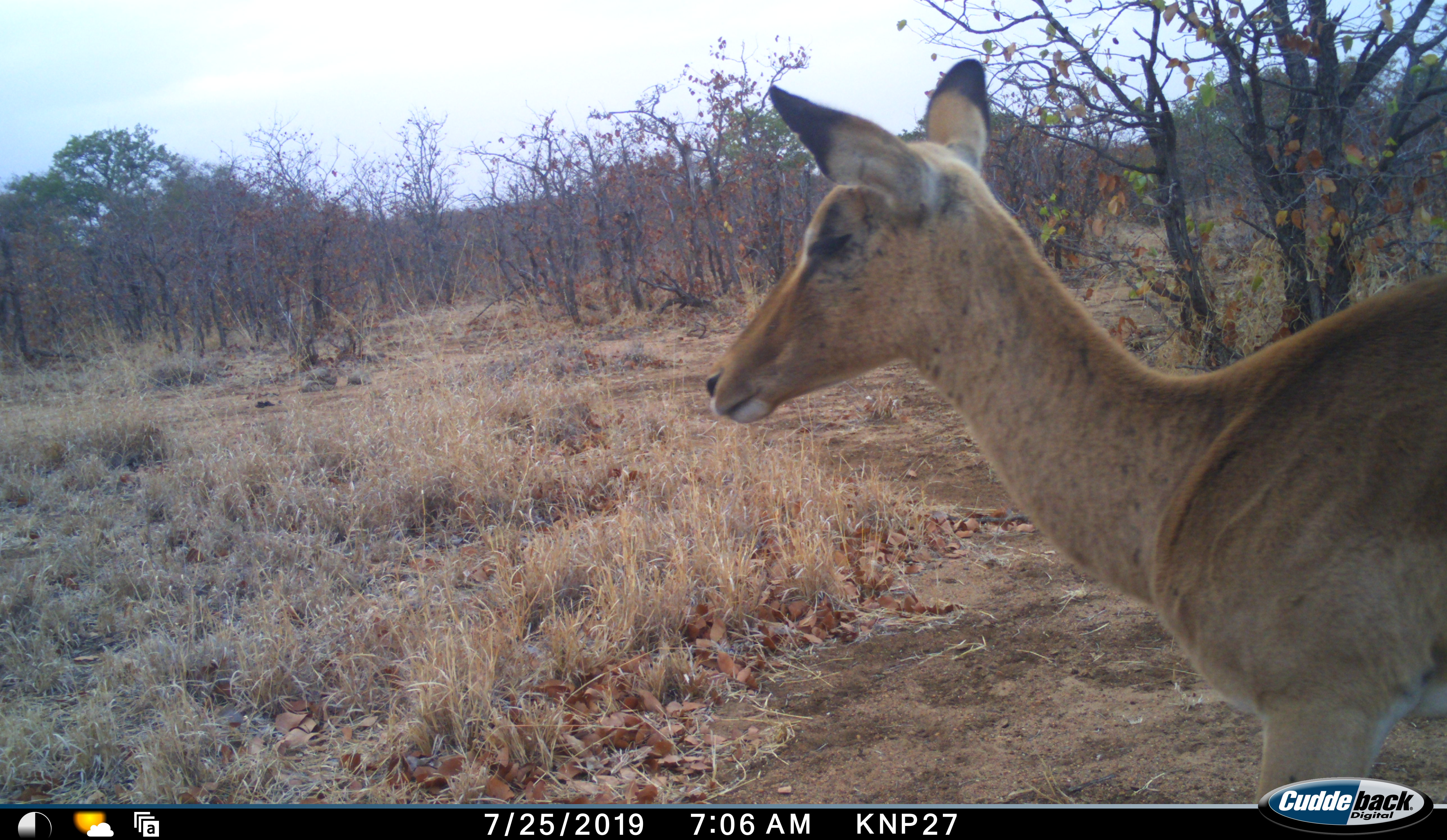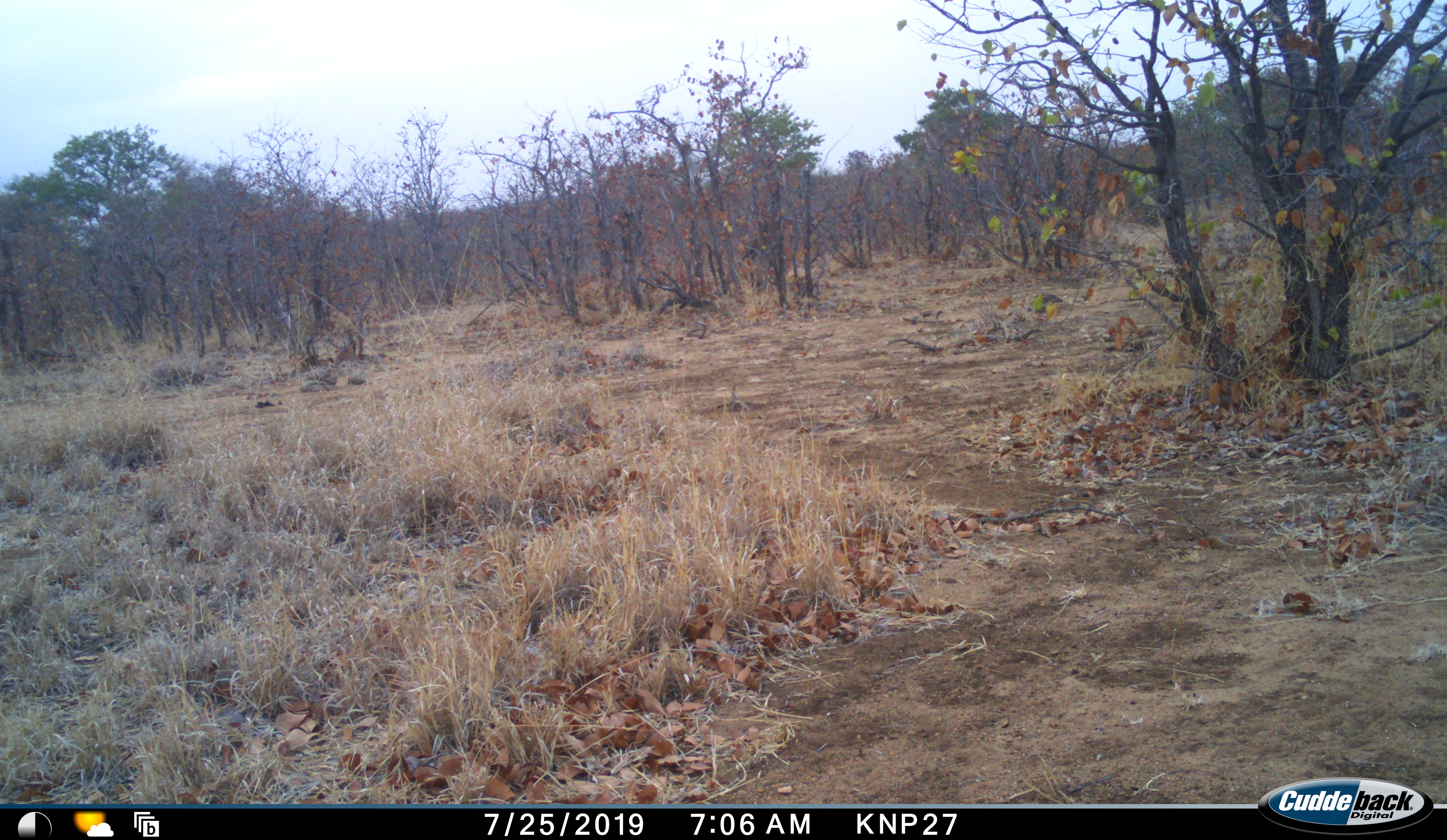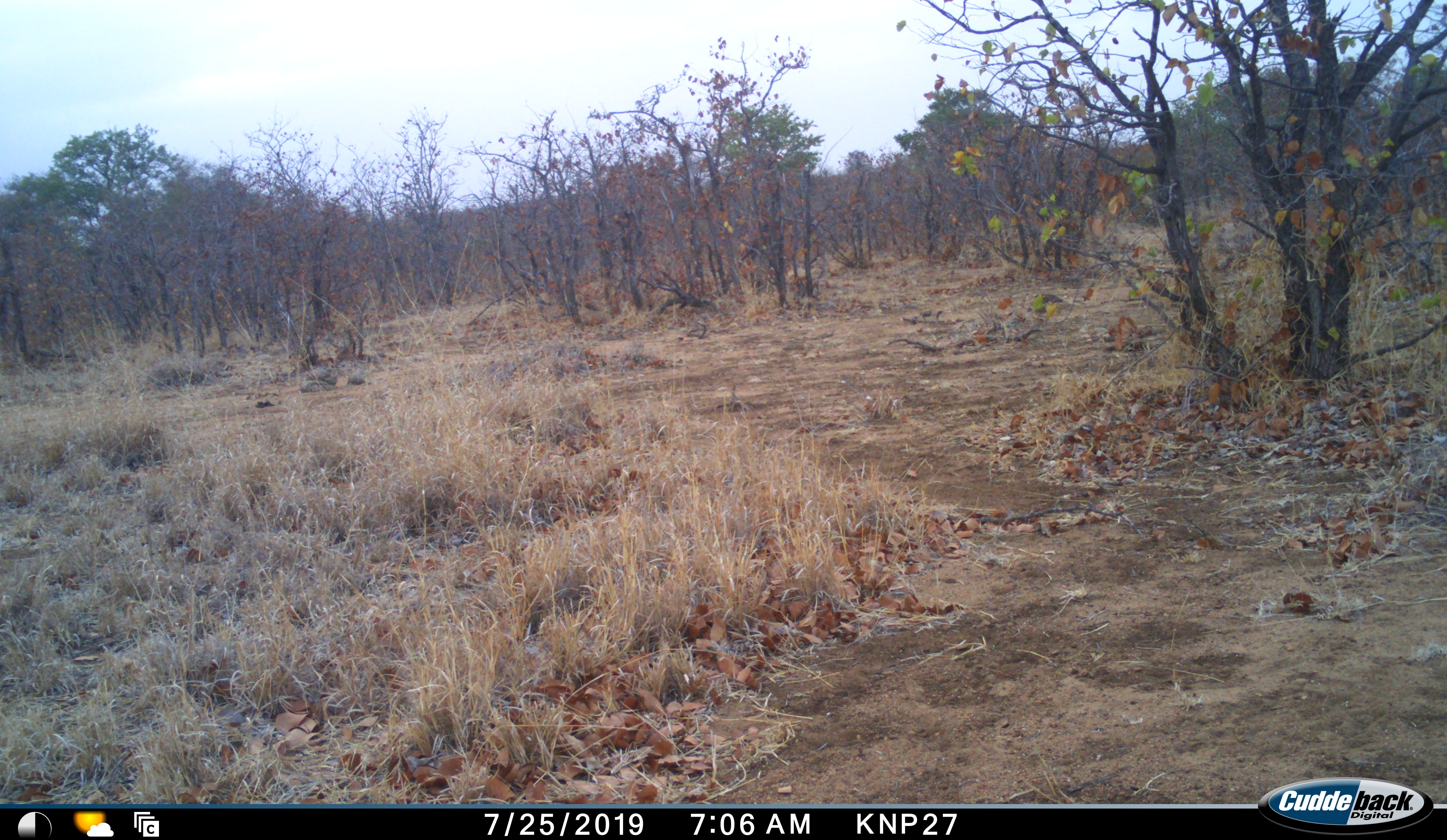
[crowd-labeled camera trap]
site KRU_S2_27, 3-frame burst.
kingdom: Animalia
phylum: Chordata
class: Mammalia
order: Artiodactyla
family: Bovidae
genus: Aepyceros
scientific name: Aepyceros melampus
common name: impala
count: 1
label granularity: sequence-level